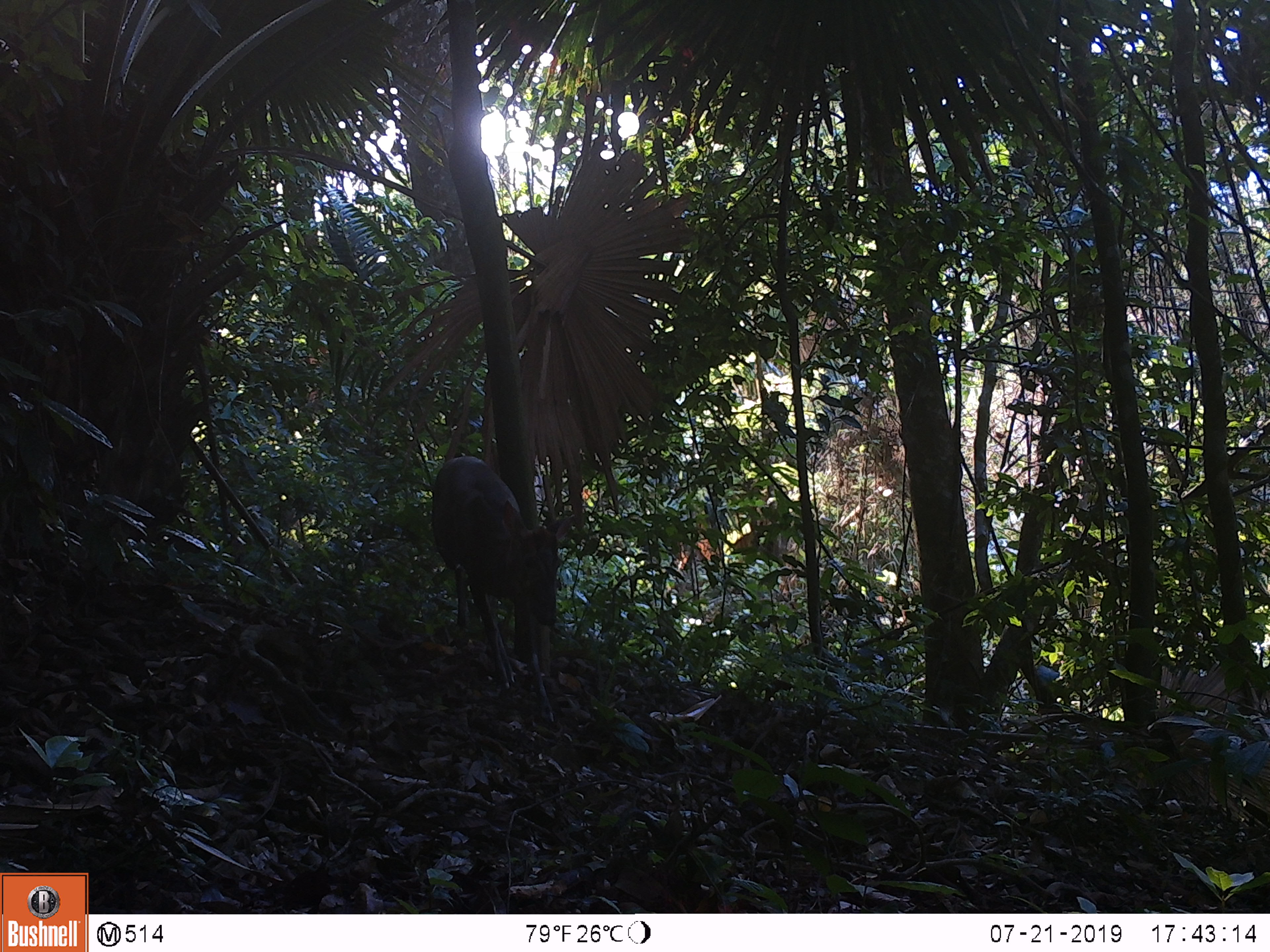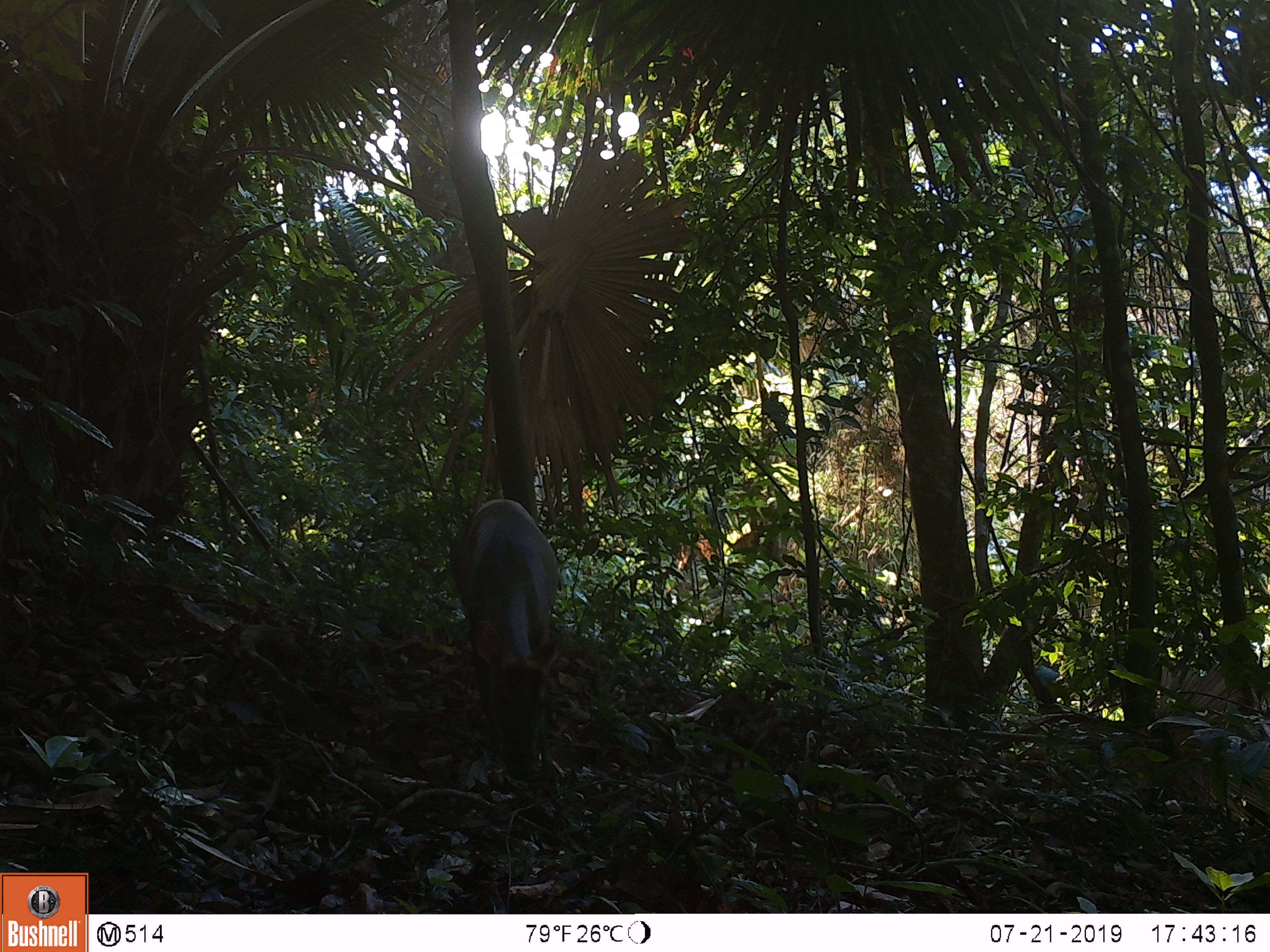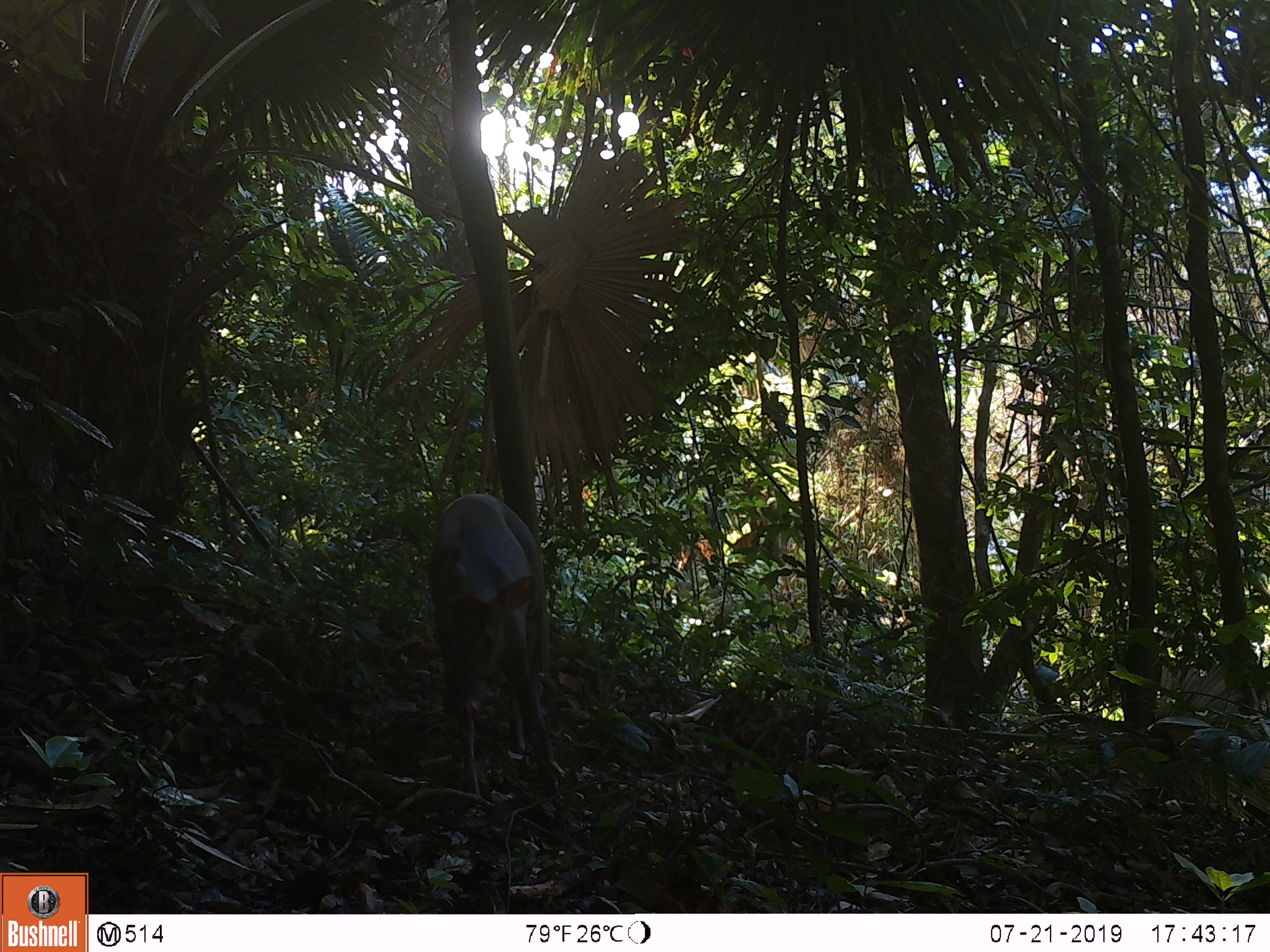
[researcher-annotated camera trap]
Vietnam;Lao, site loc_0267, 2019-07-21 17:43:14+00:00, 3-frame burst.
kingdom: Animalia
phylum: Chordata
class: Mammalia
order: Artiodactyla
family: Cervidae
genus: Muntiacus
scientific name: Muntiacus rooseveltorum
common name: roosevelt's muntjac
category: roosevelts muntjac group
Roosevelts muntjac group (roosevelt's muntjac) (Muntiacus rooseveltorum). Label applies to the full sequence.